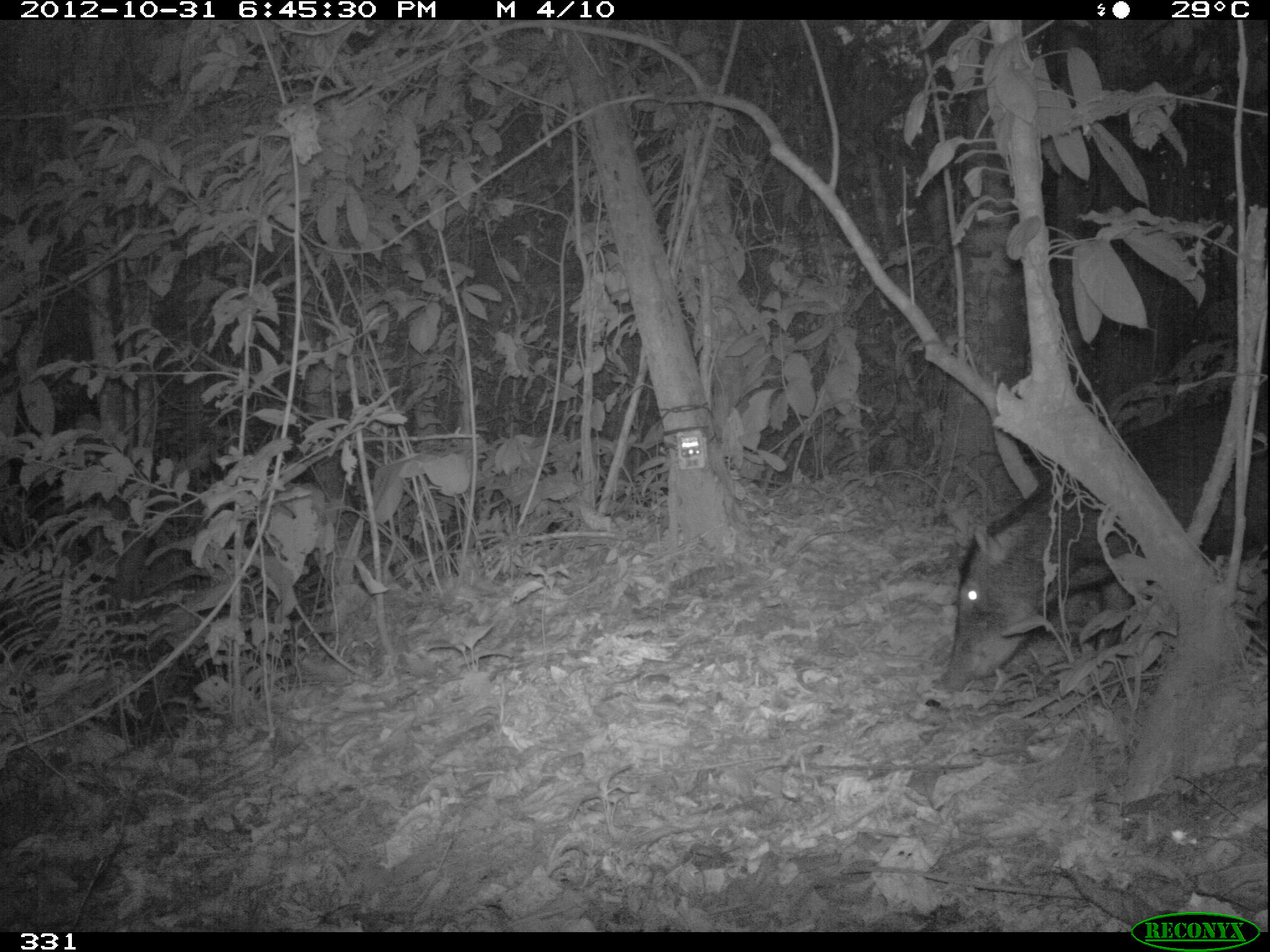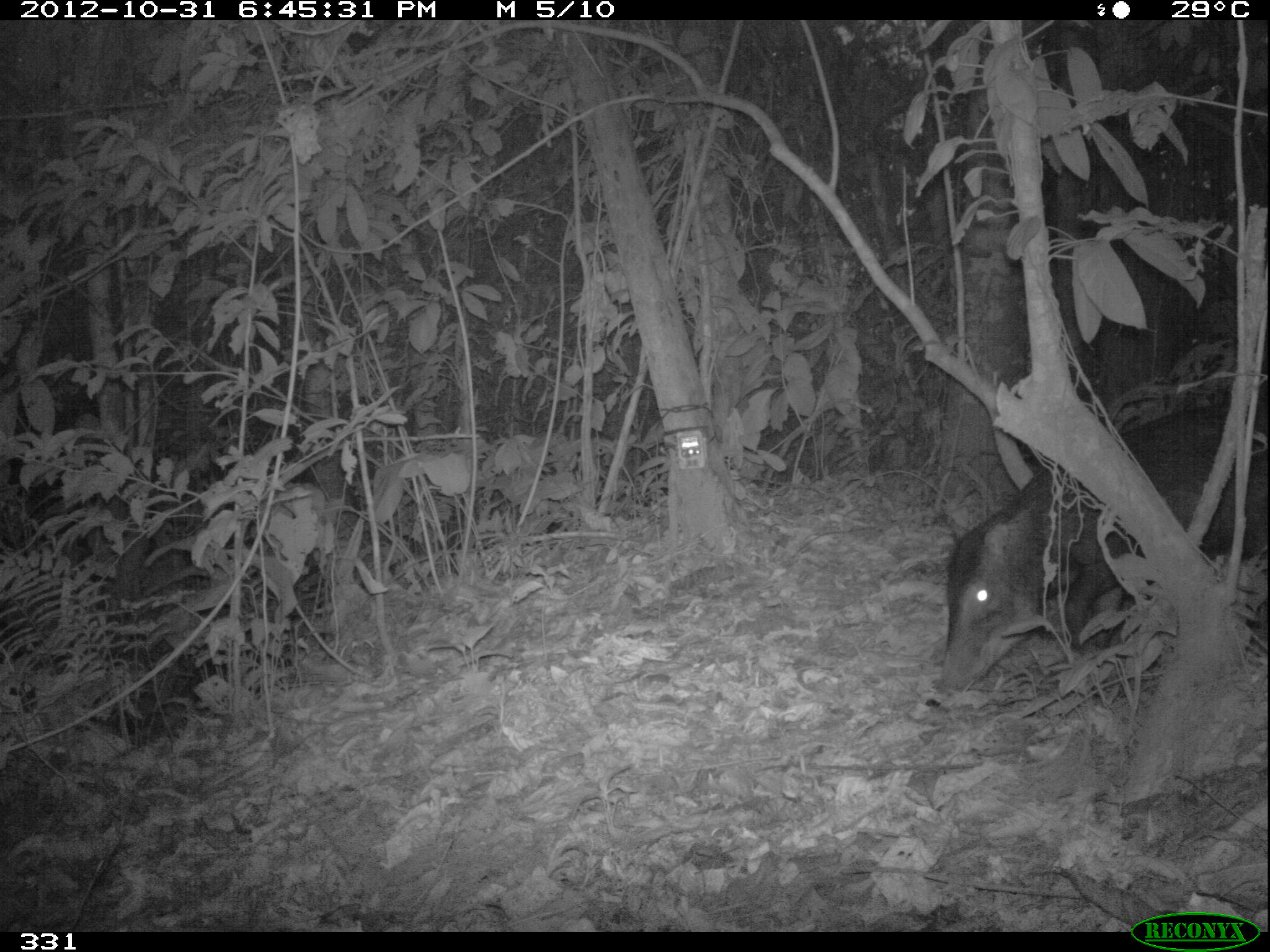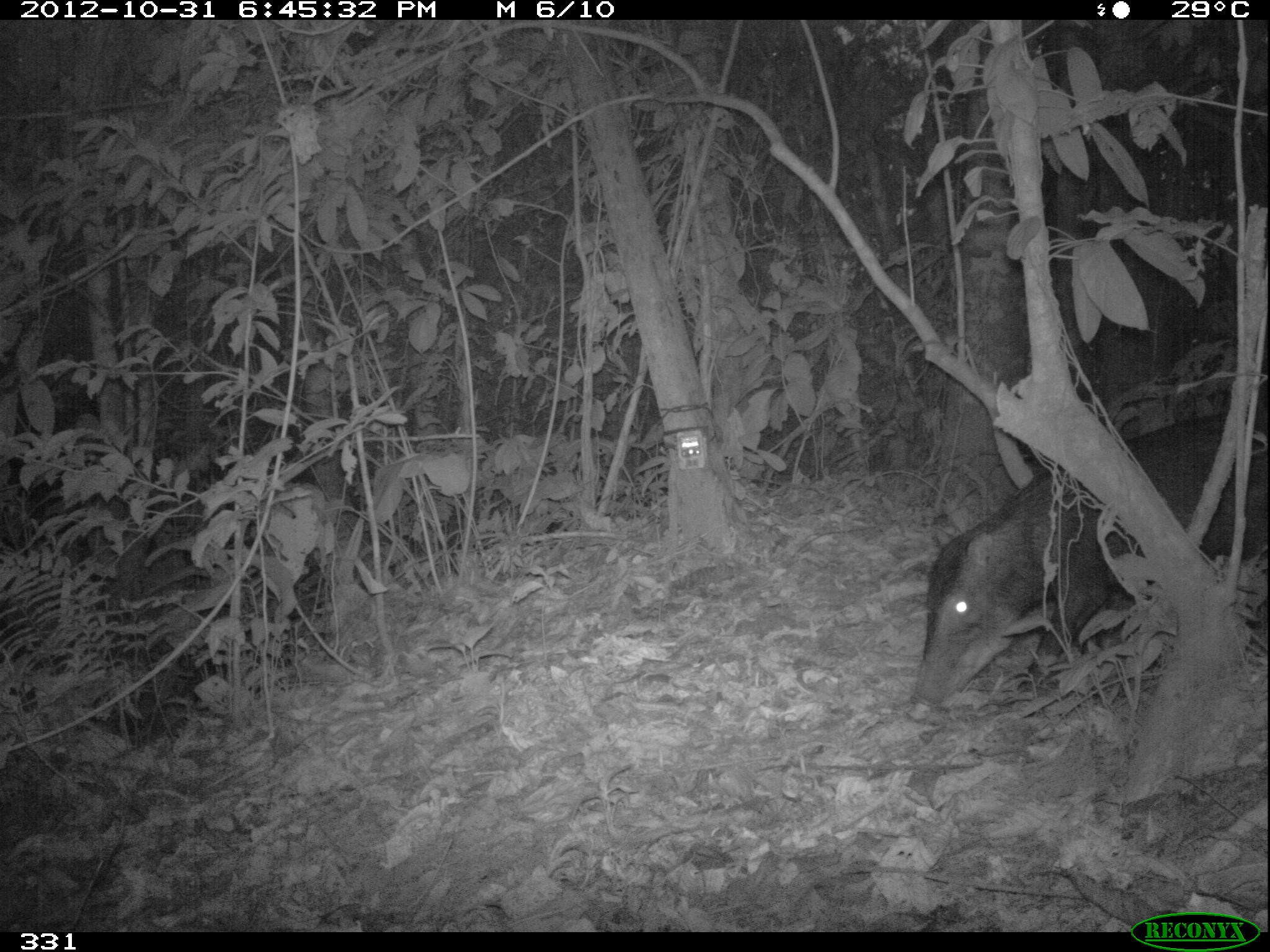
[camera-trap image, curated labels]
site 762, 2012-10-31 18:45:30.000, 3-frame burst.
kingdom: Animalia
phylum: Chordata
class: Mammalia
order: Artiodactyla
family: Tayassuidae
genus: Tayassu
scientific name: Tayassu pecari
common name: white-lipped peccary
Tayassu pecari (white-lipped peccary).